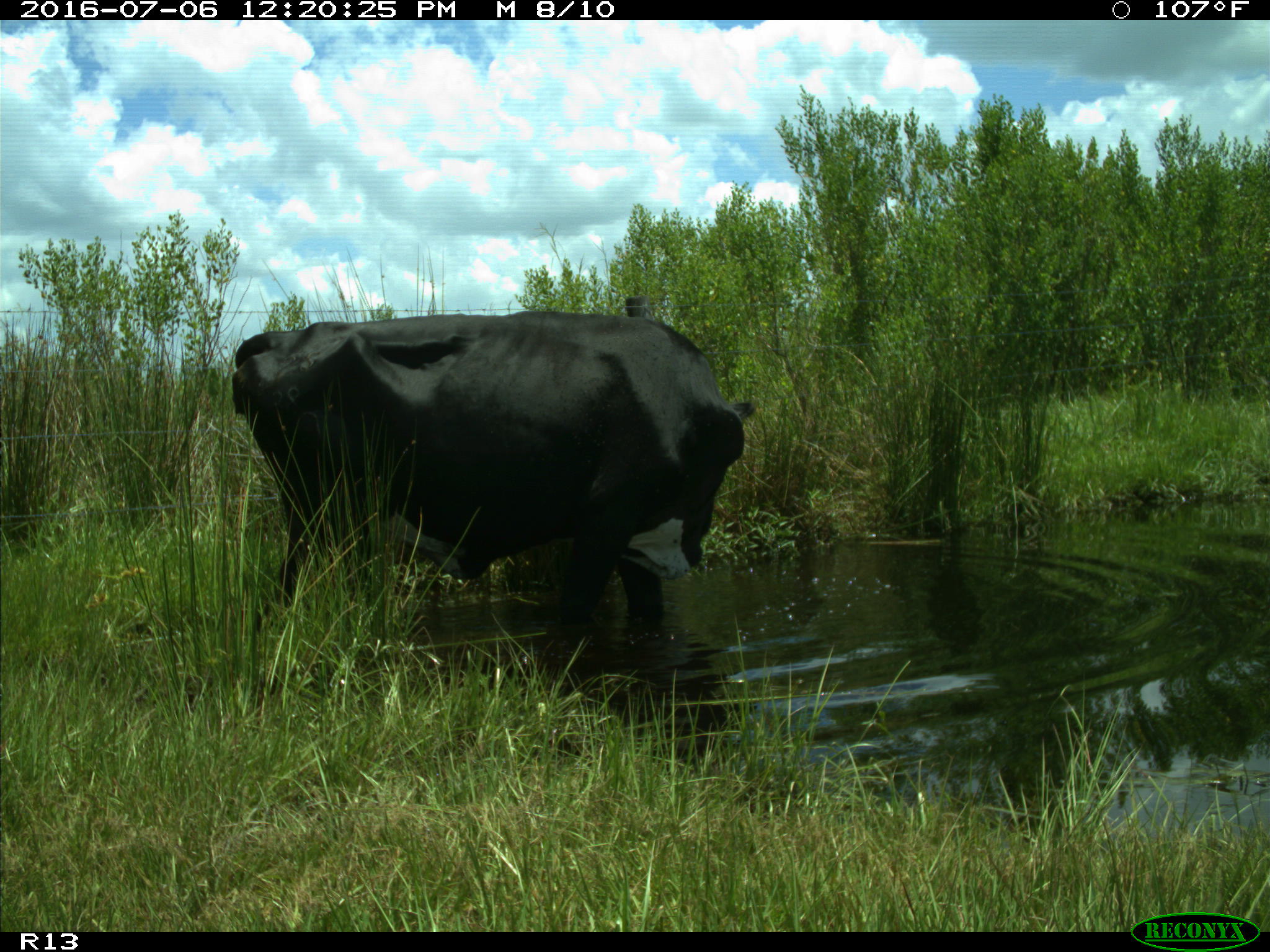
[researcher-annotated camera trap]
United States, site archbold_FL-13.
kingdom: Animalia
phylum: Chordata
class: Mammalia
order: Artiodactyla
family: Bovidae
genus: Bos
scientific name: Bos taurus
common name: domestic cow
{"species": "Bos taurus (domestic cow)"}